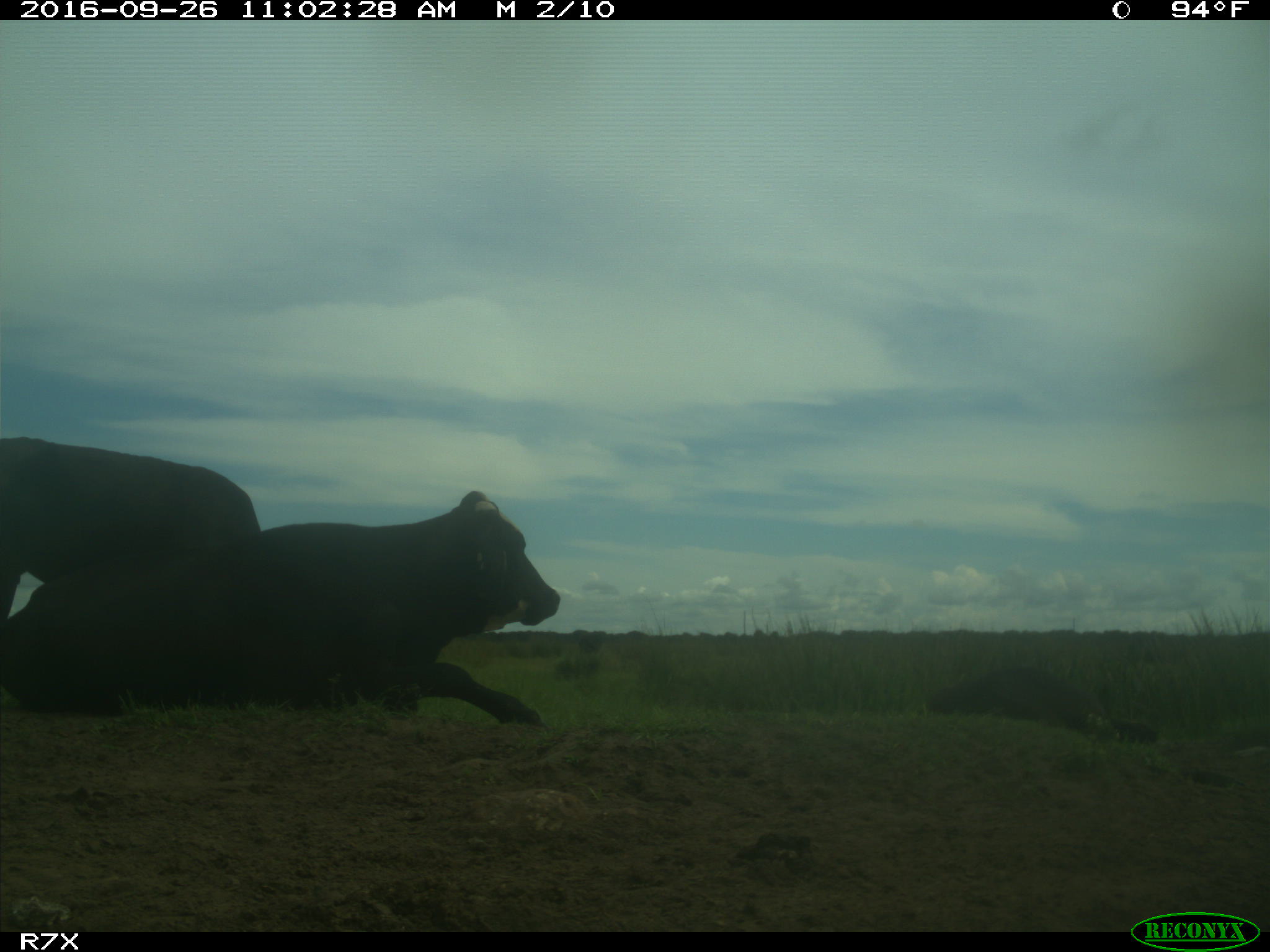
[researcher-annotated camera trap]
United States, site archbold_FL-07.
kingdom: Animalia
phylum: Chordata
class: Mammalia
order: Artiodactyla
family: Bovidae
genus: Bos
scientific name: Bos taurus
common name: domestic cow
Bos taurus (domestic cow).